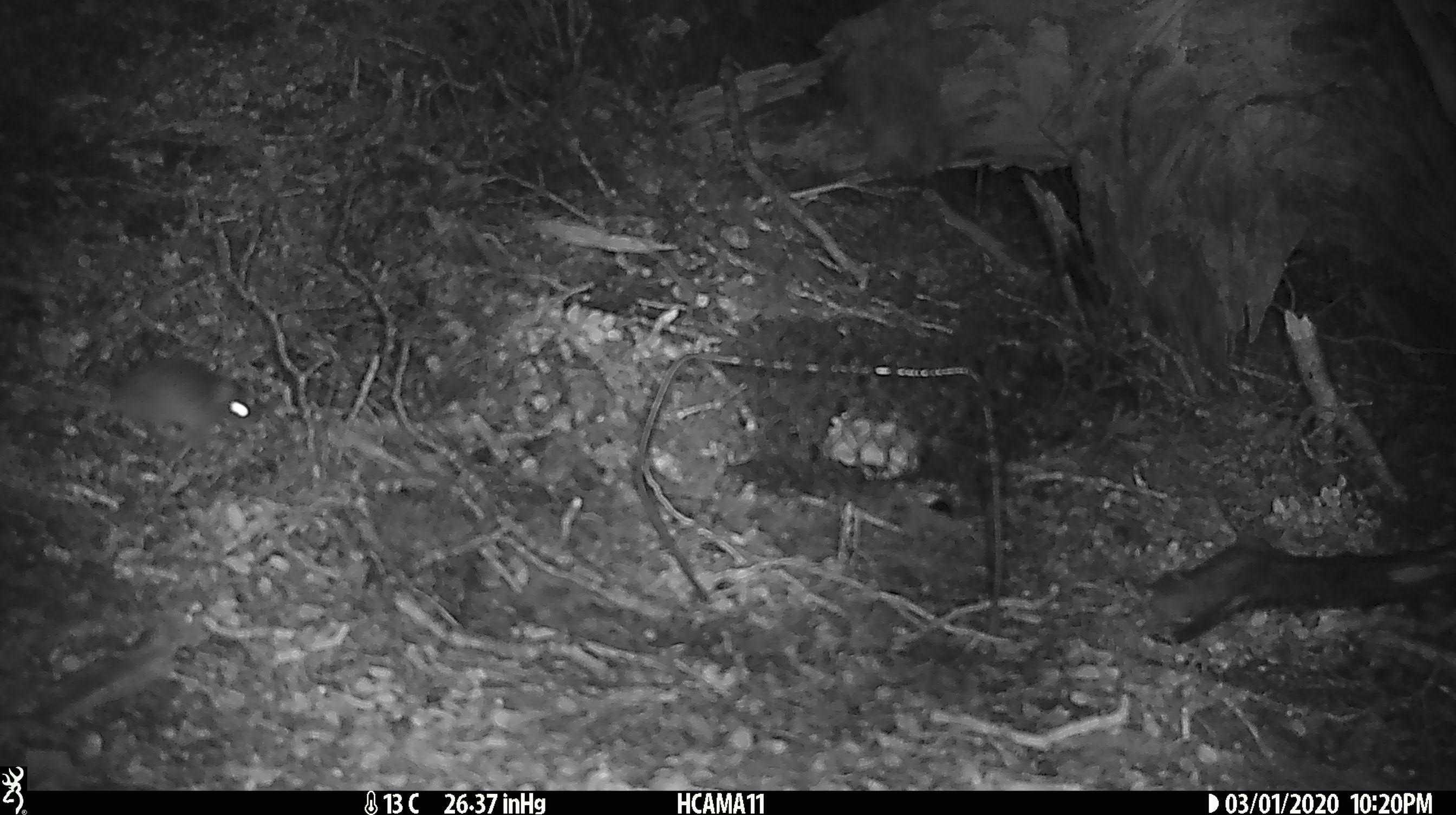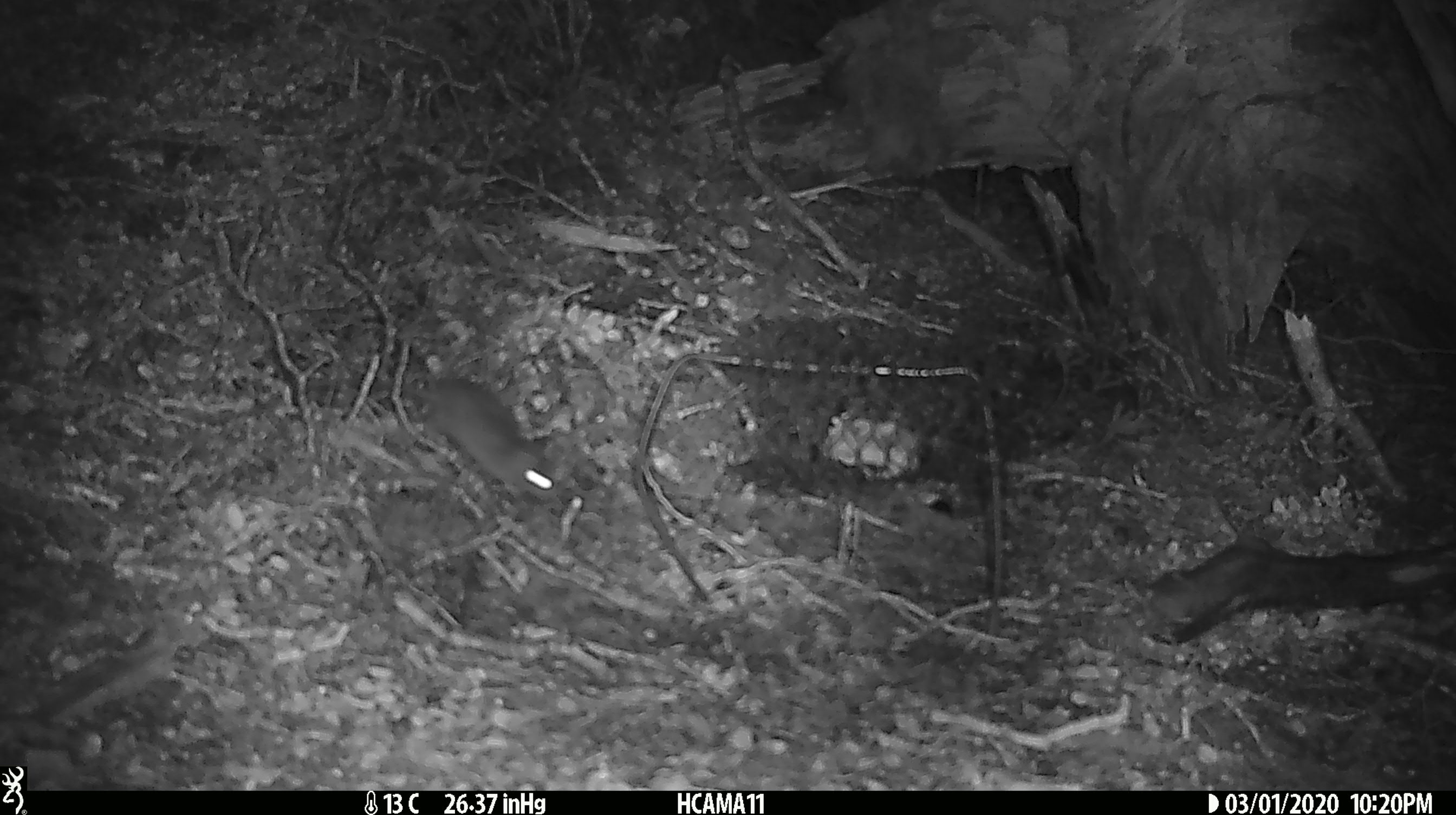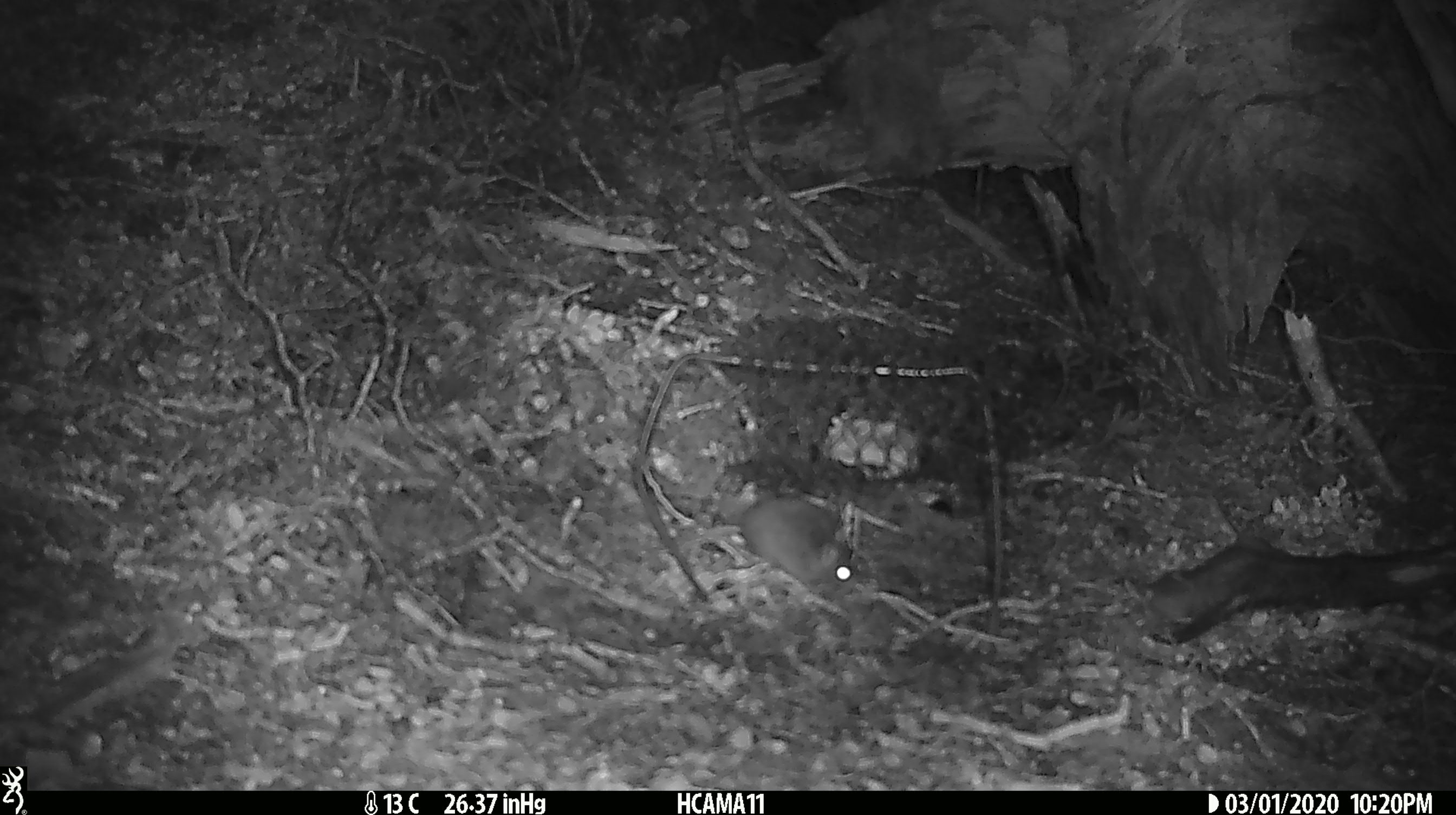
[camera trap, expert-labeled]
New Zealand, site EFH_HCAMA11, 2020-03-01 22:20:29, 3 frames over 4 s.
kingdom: Animalia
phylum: Chordata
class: Mammalia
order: Rodentia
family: Muridae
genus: Mus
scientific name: Mus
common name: mouse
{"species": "mouse (Mus)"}